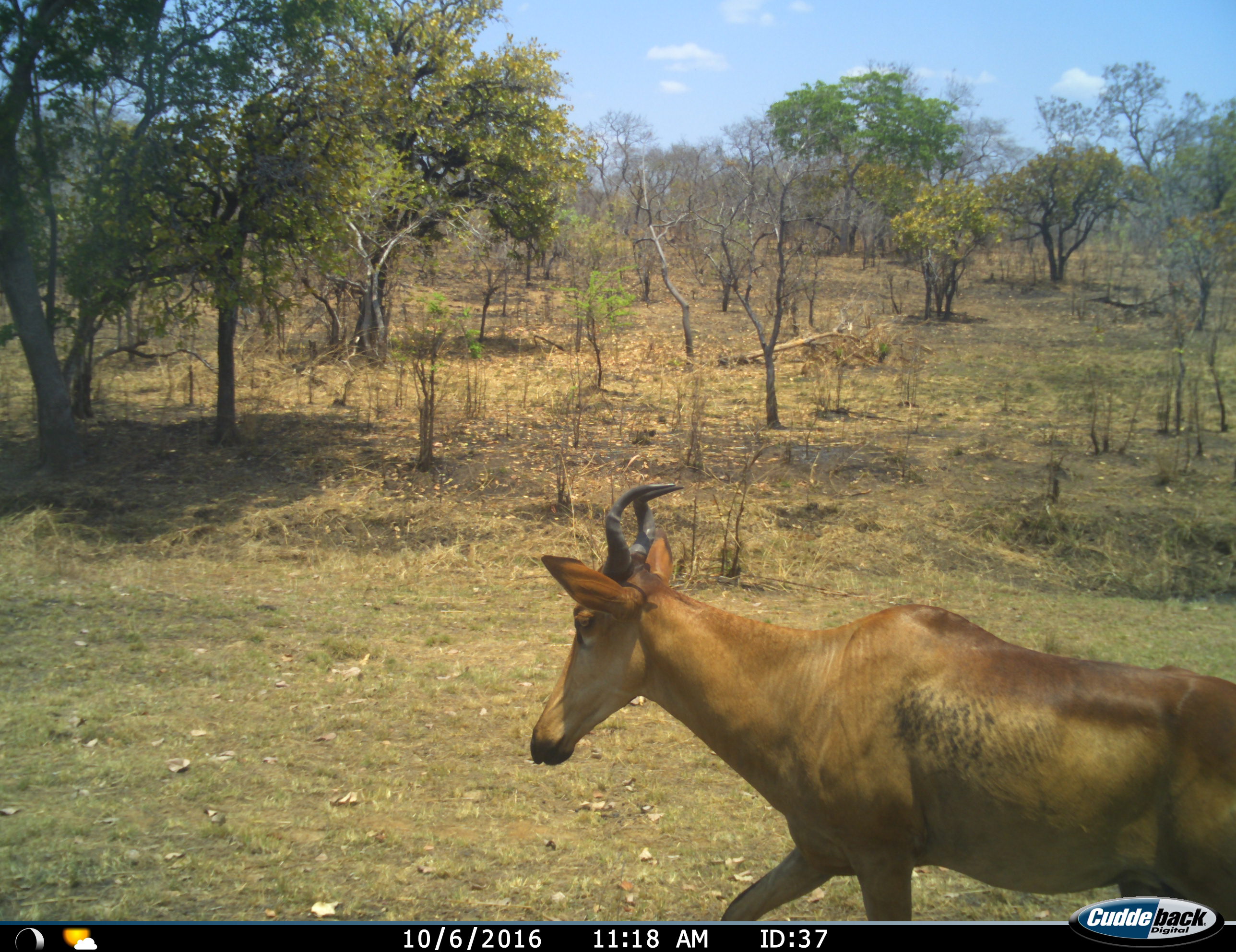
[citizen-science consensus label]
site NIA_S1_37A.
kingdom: Animalia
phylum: Chordata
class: Mammalia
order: Artiodactyla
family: Bovidae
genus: Alcelaphus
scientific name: Alcelaphus buselaphus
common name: hartebeest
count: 1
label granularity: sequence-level